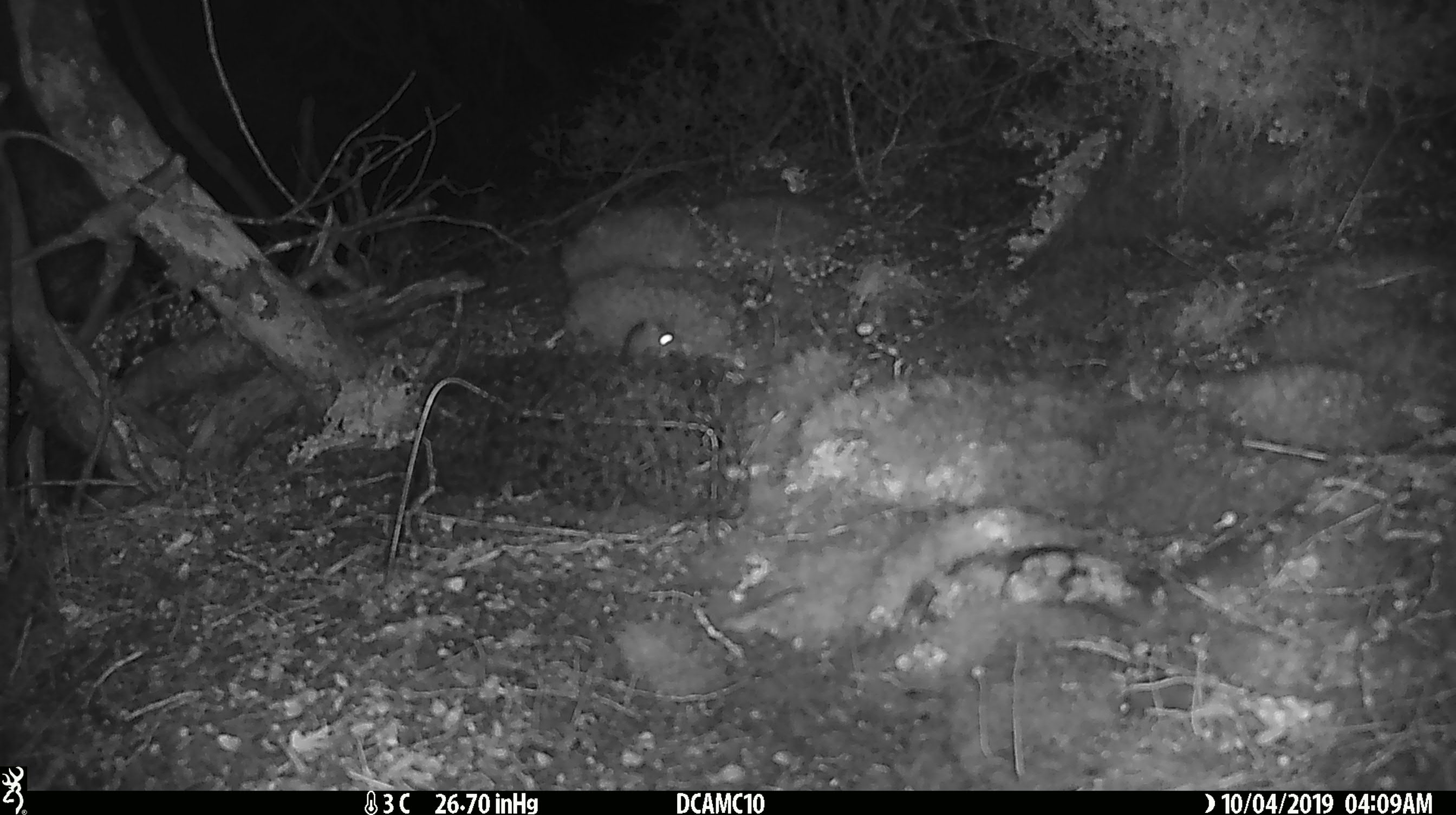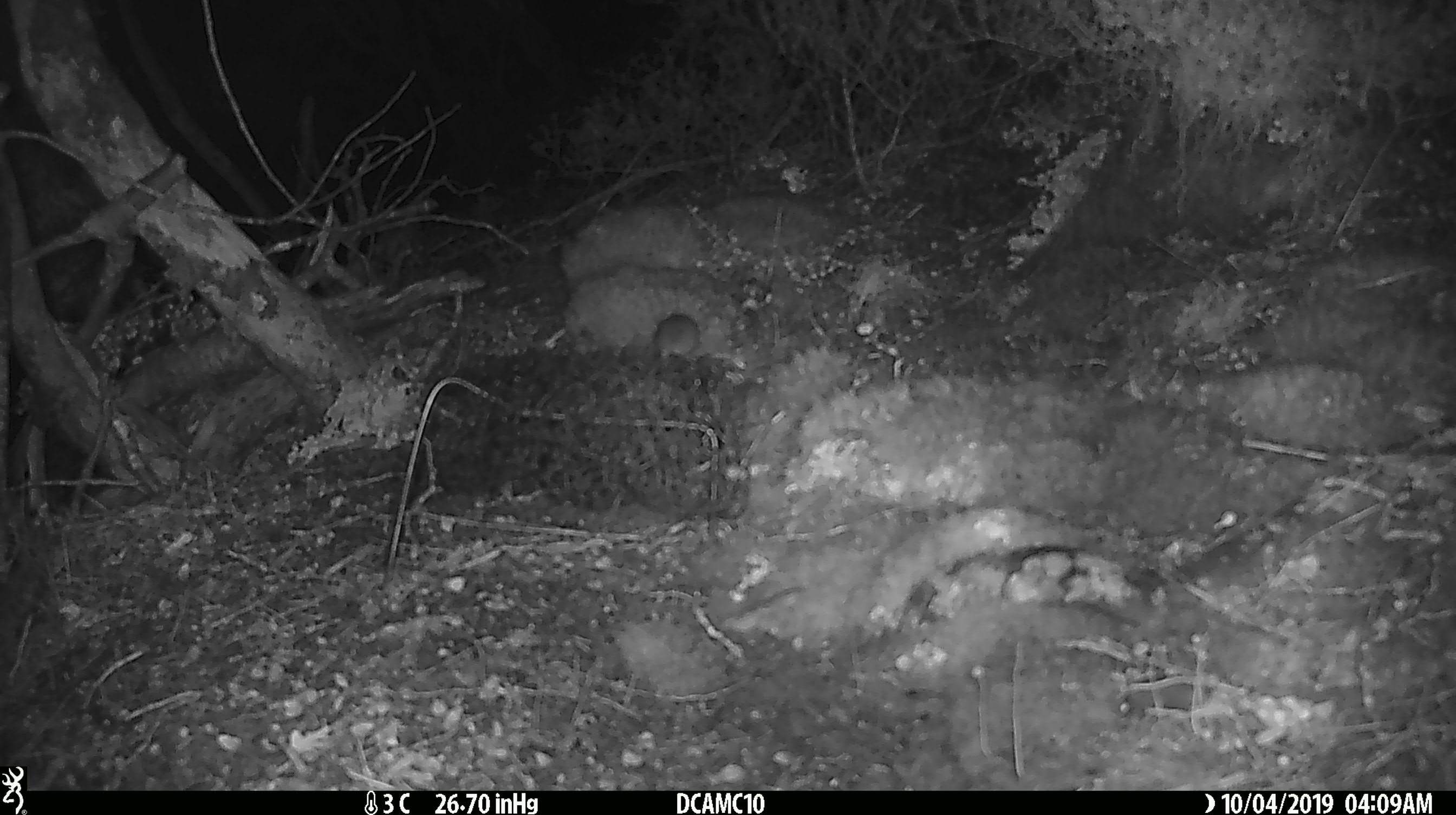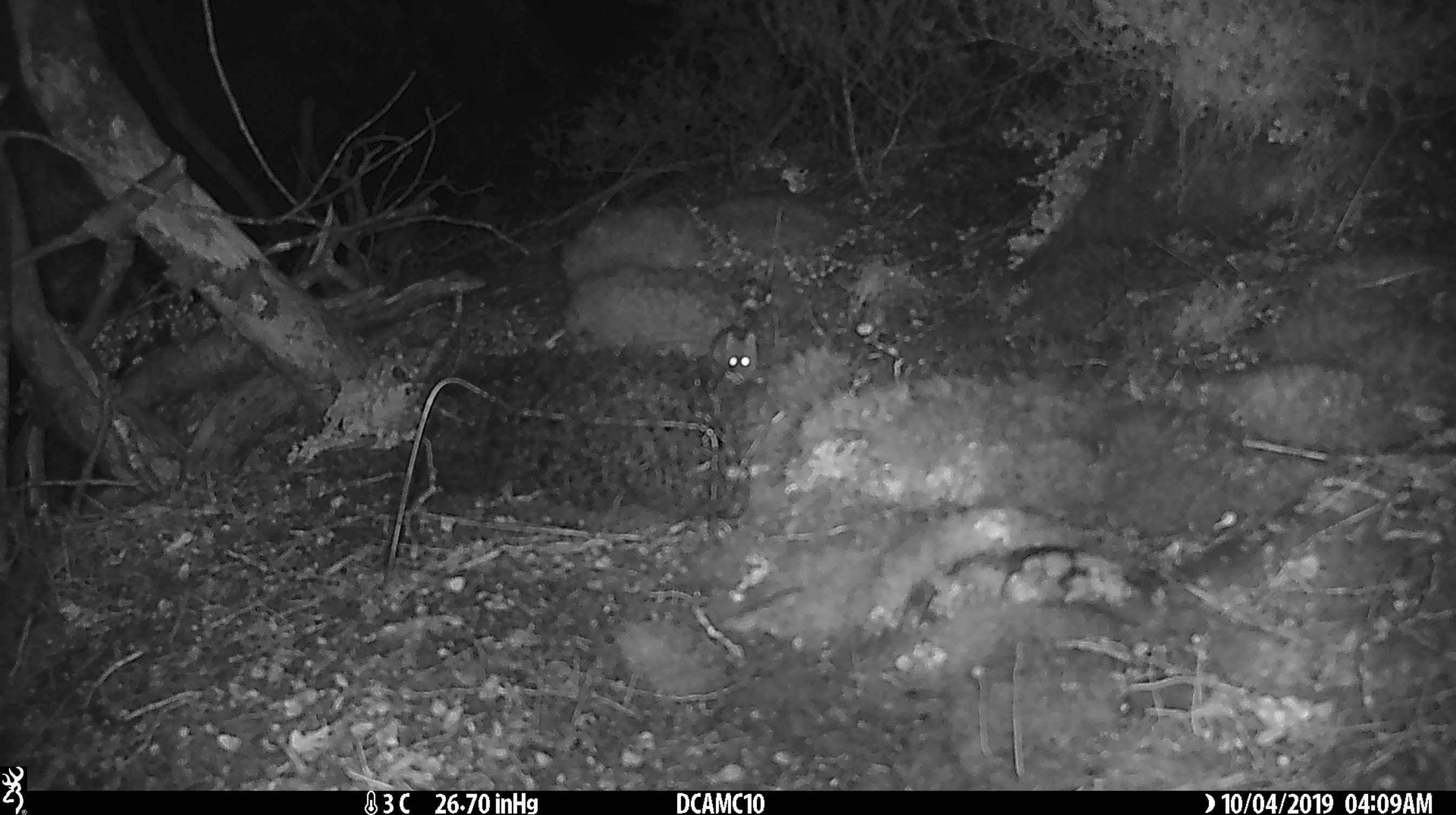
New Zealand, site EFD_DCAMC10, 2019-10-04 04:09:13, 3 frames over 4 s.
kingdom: Animalia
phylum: Chordata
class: Mammalia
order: Rodentia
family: Muridae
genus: Mus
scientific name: Mus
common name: mouse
Mouse (Mus).